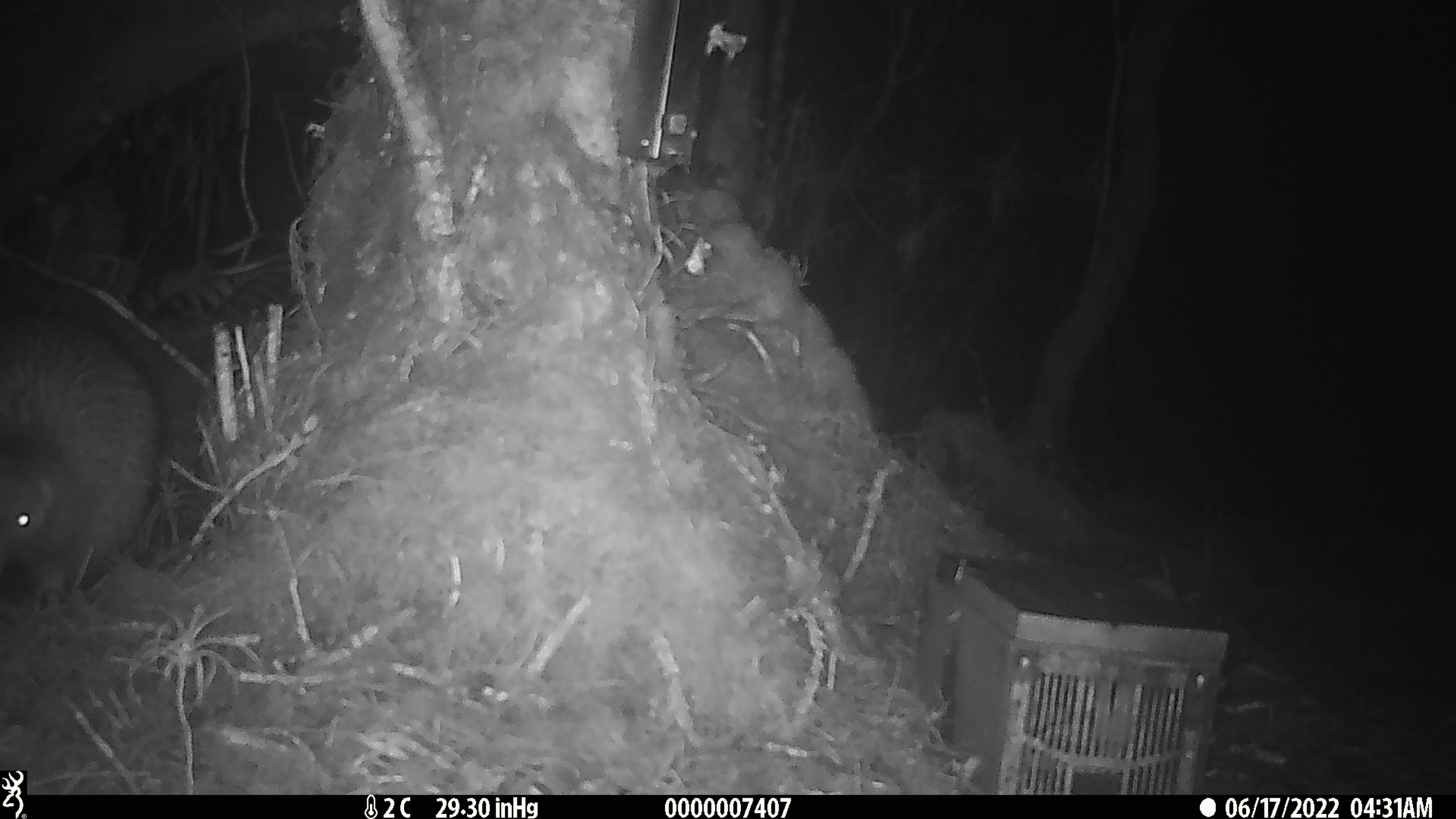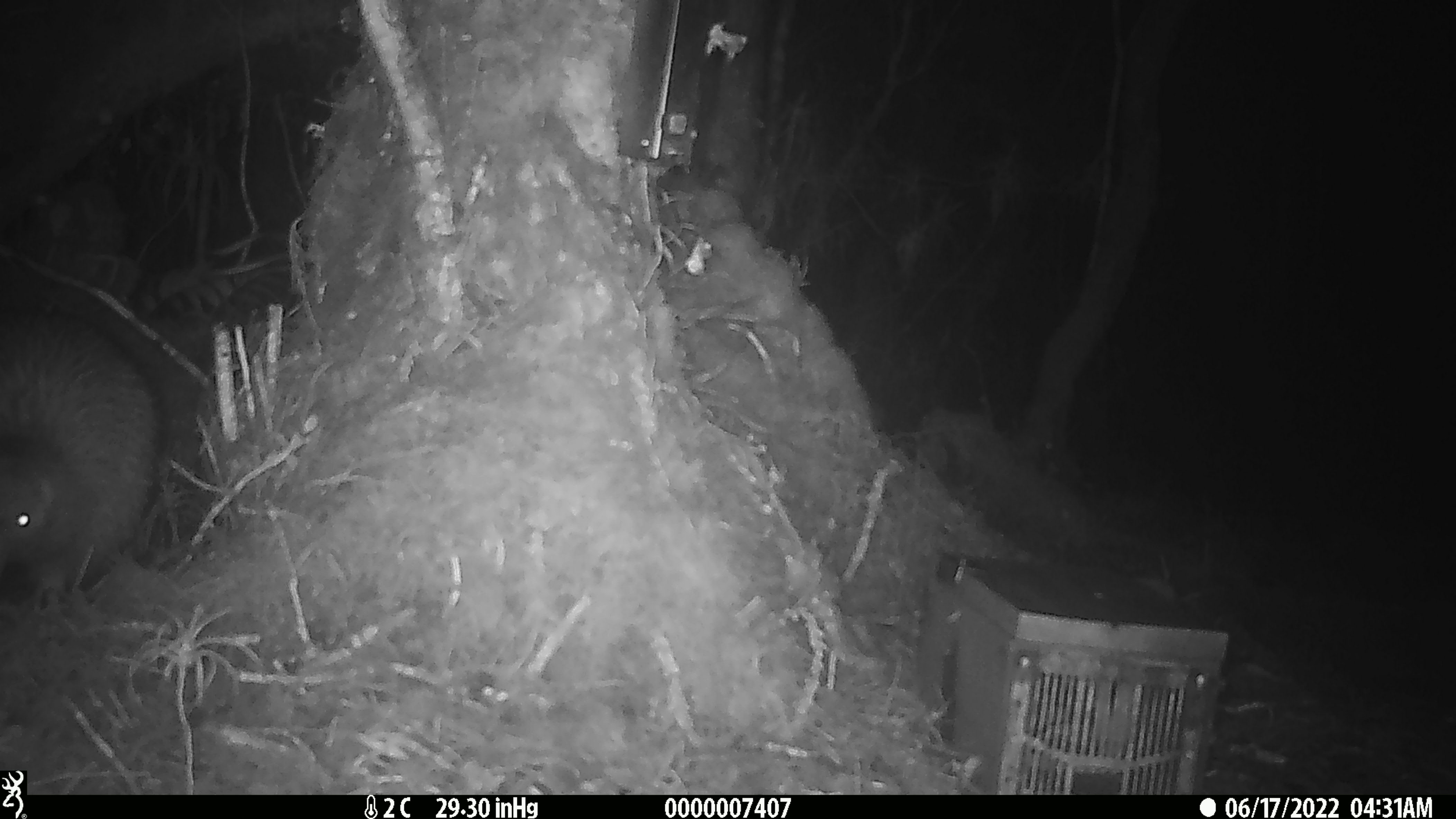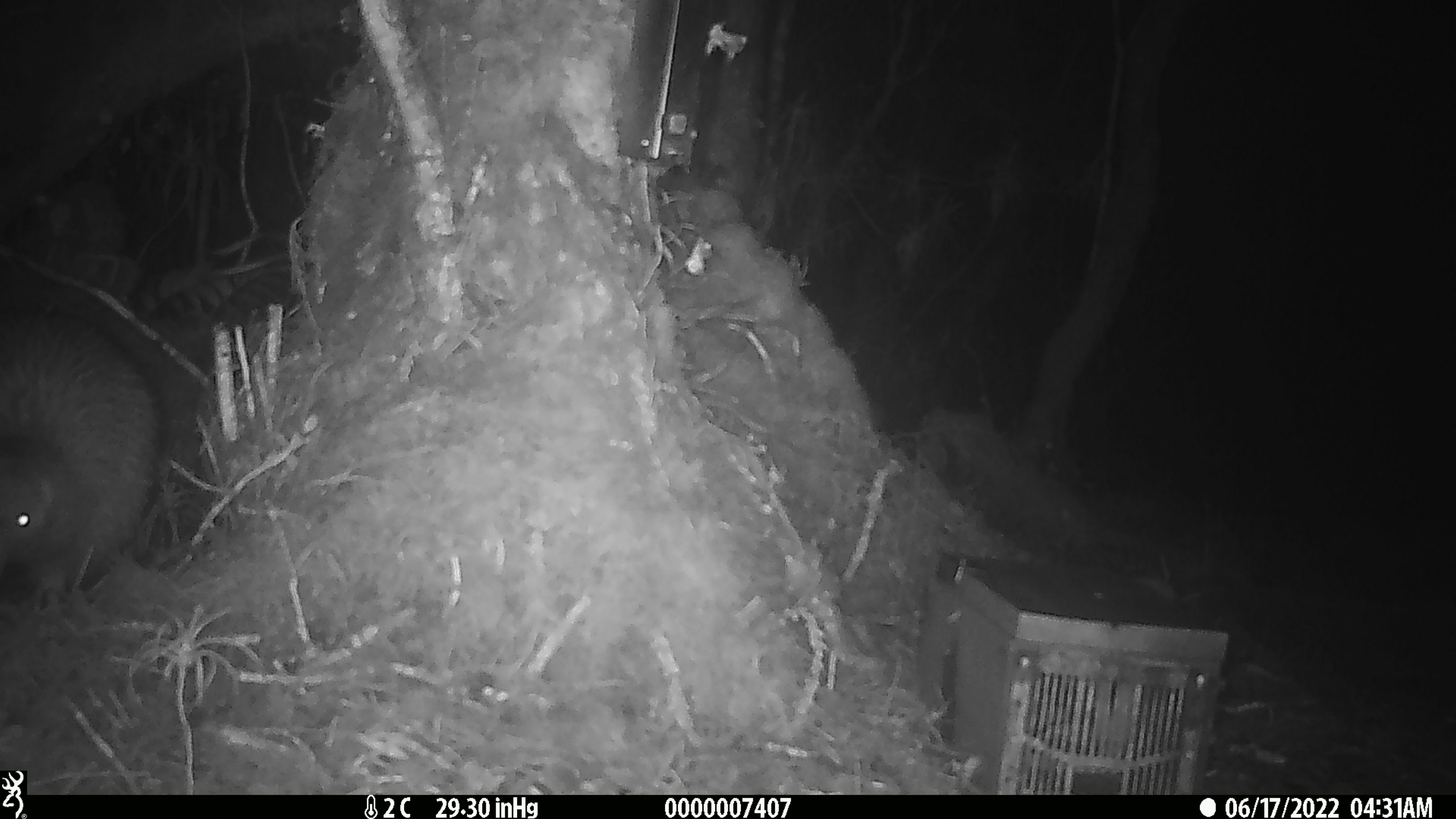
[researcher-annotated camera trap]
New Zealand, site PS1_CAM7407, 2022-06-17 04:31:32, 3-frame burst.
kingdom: Animalia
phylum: Chordata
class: Aves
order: Apterygiformes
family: Apterygidae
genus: Apteryx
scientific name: Apteryx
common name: kiwi